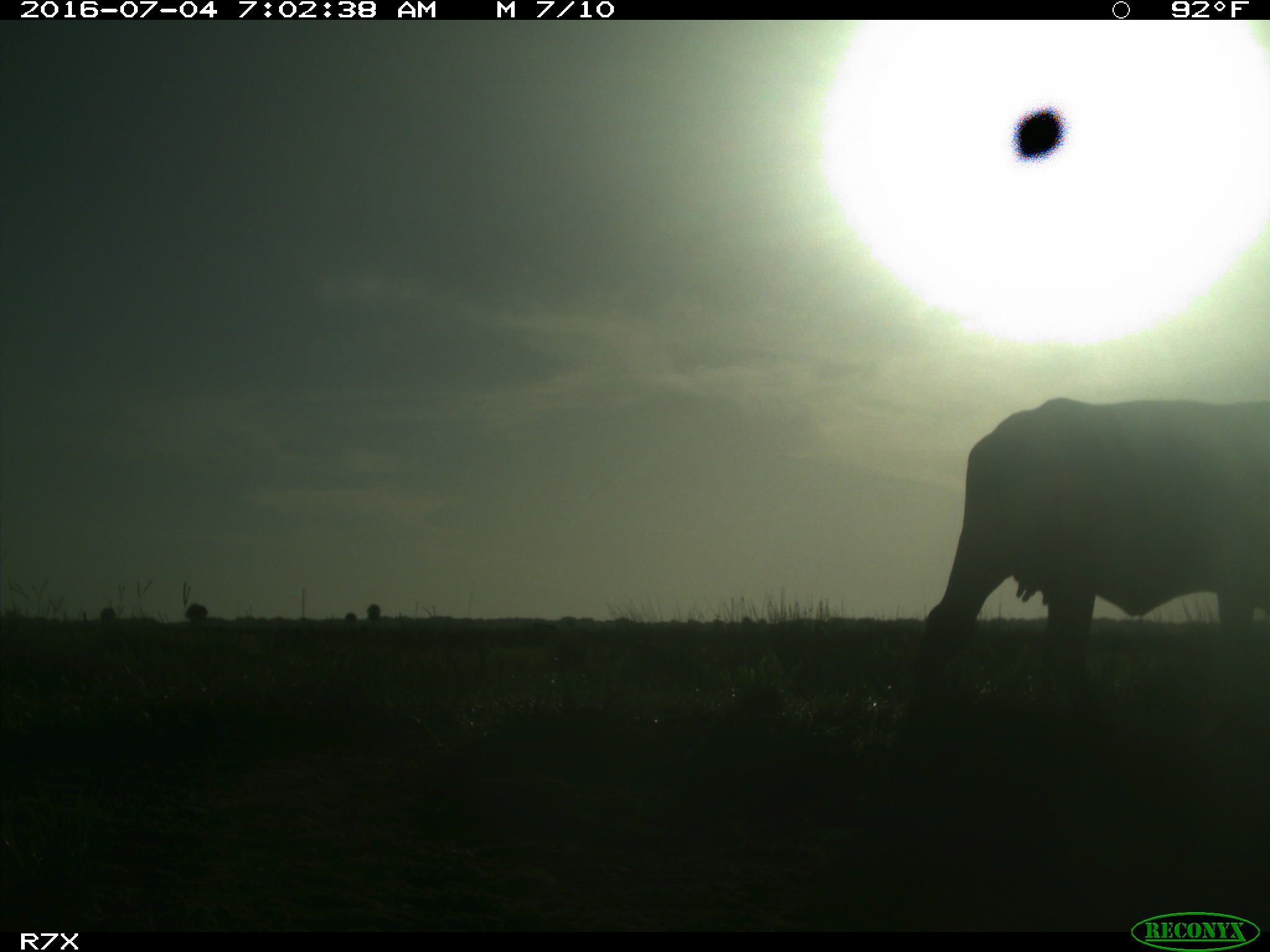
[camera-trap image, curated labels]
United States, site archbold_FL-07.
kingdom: Animalia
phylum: Chordata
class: Mammalia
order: Artiodactyla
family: Bovidae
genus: Bos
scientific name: Bos taurus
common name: domestic cow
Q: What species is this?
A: Bos taurus (domestic cow).